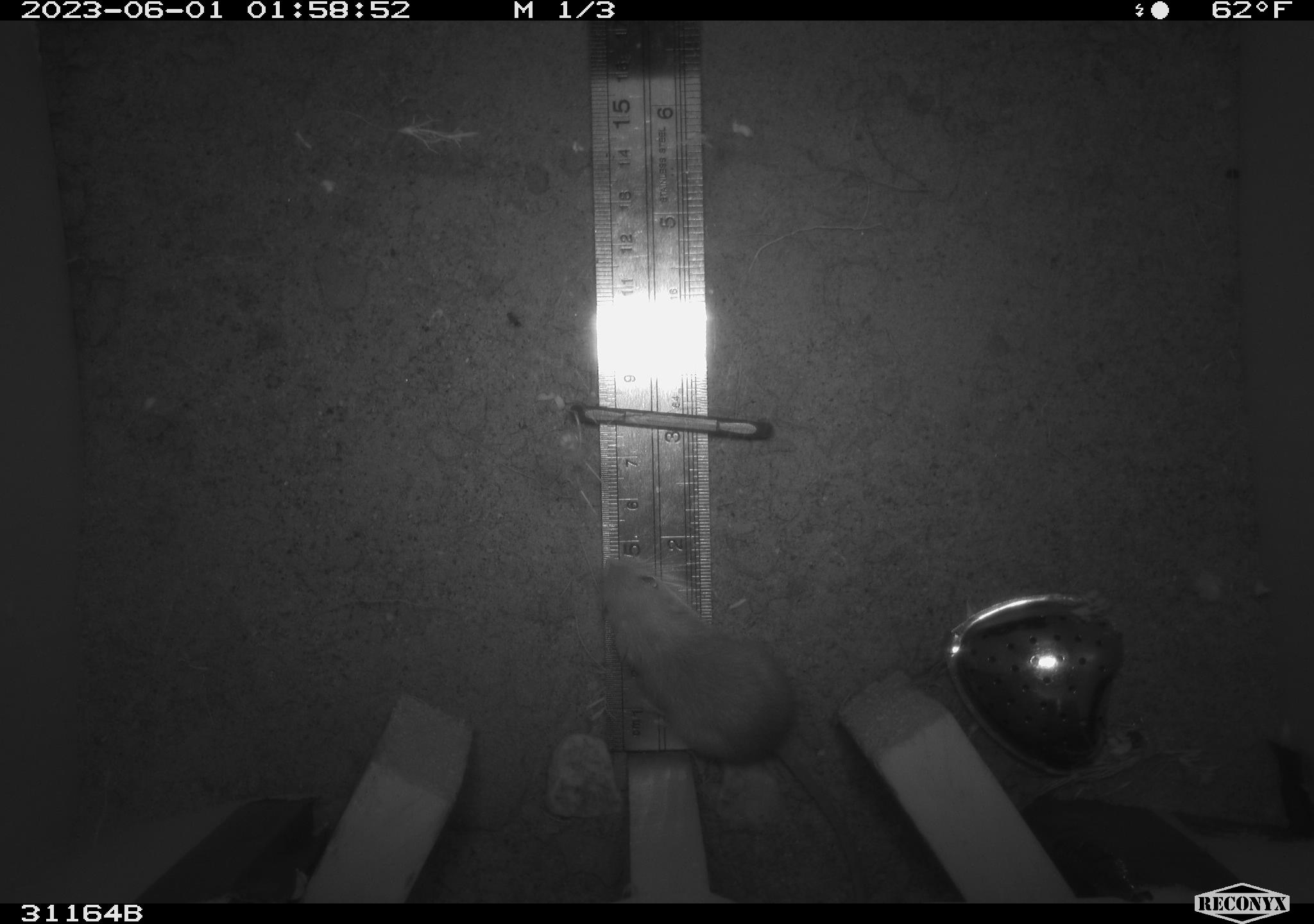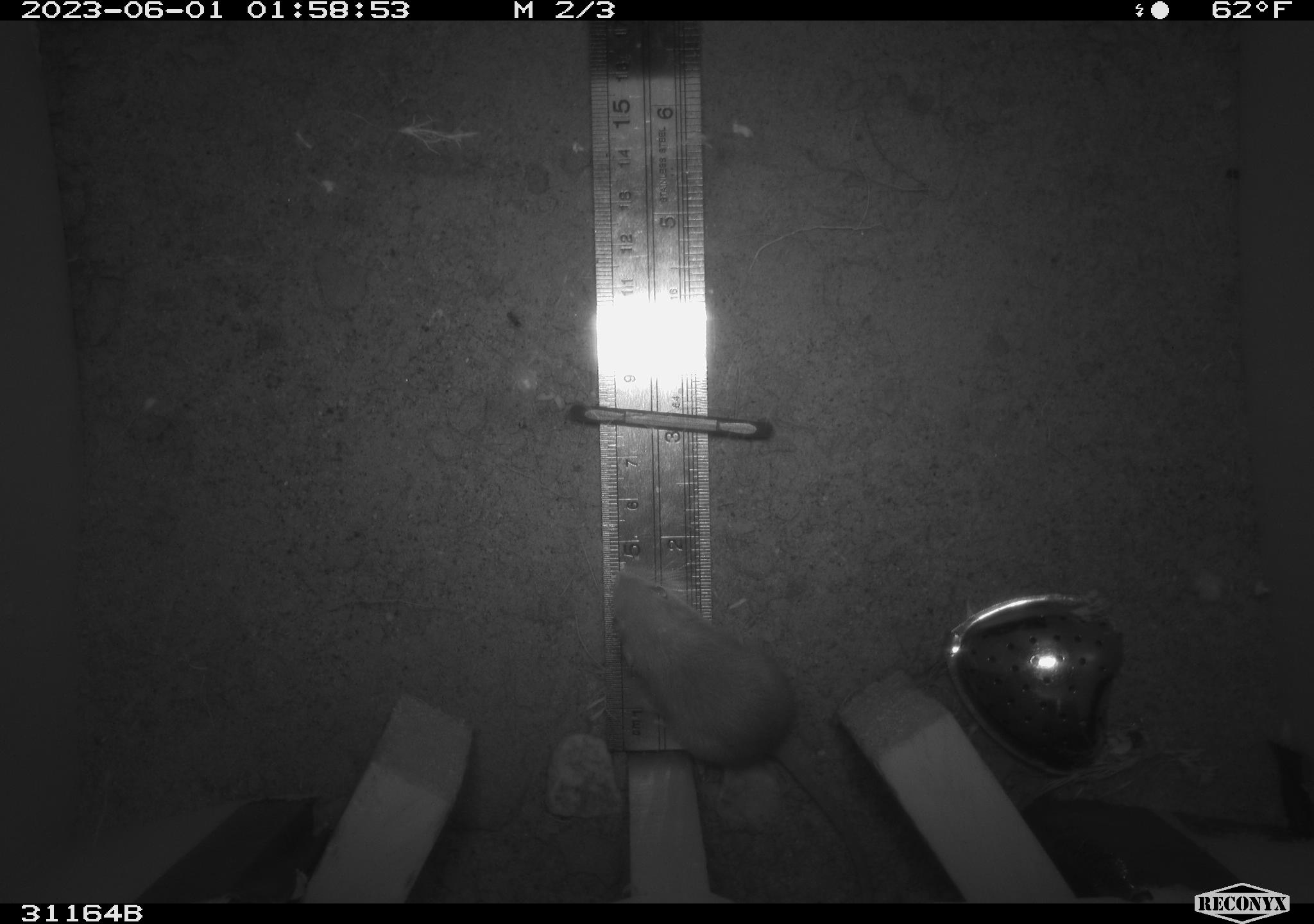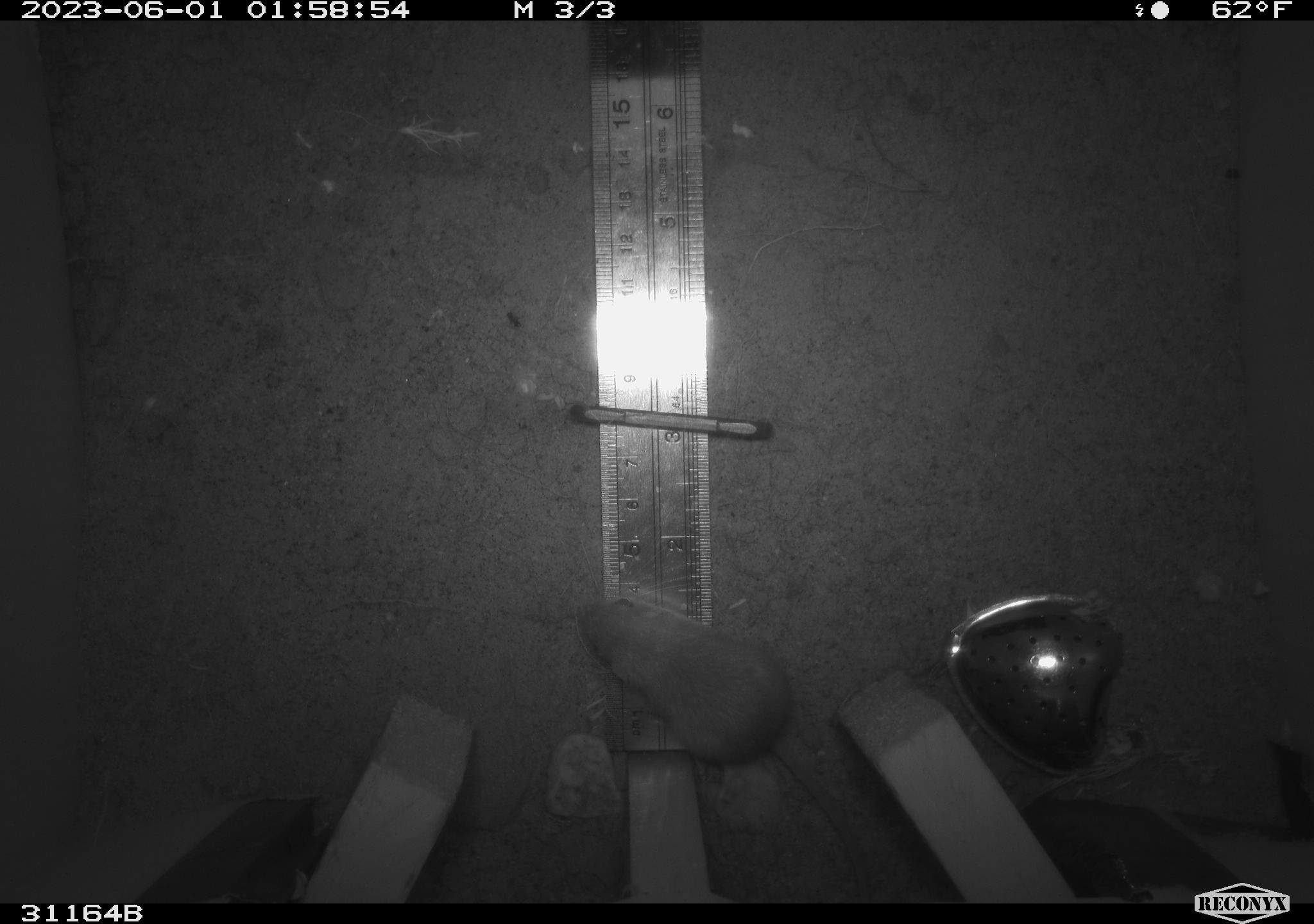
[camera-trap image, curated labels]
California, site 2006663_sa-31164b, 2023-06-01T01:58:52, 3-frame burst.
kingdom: Animalia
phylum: Chordata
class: Mammalia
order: Rodentia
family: Heteromyidae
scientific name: Heteromyidae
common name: kangaroo rats and pocket mice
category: heteromyidae family